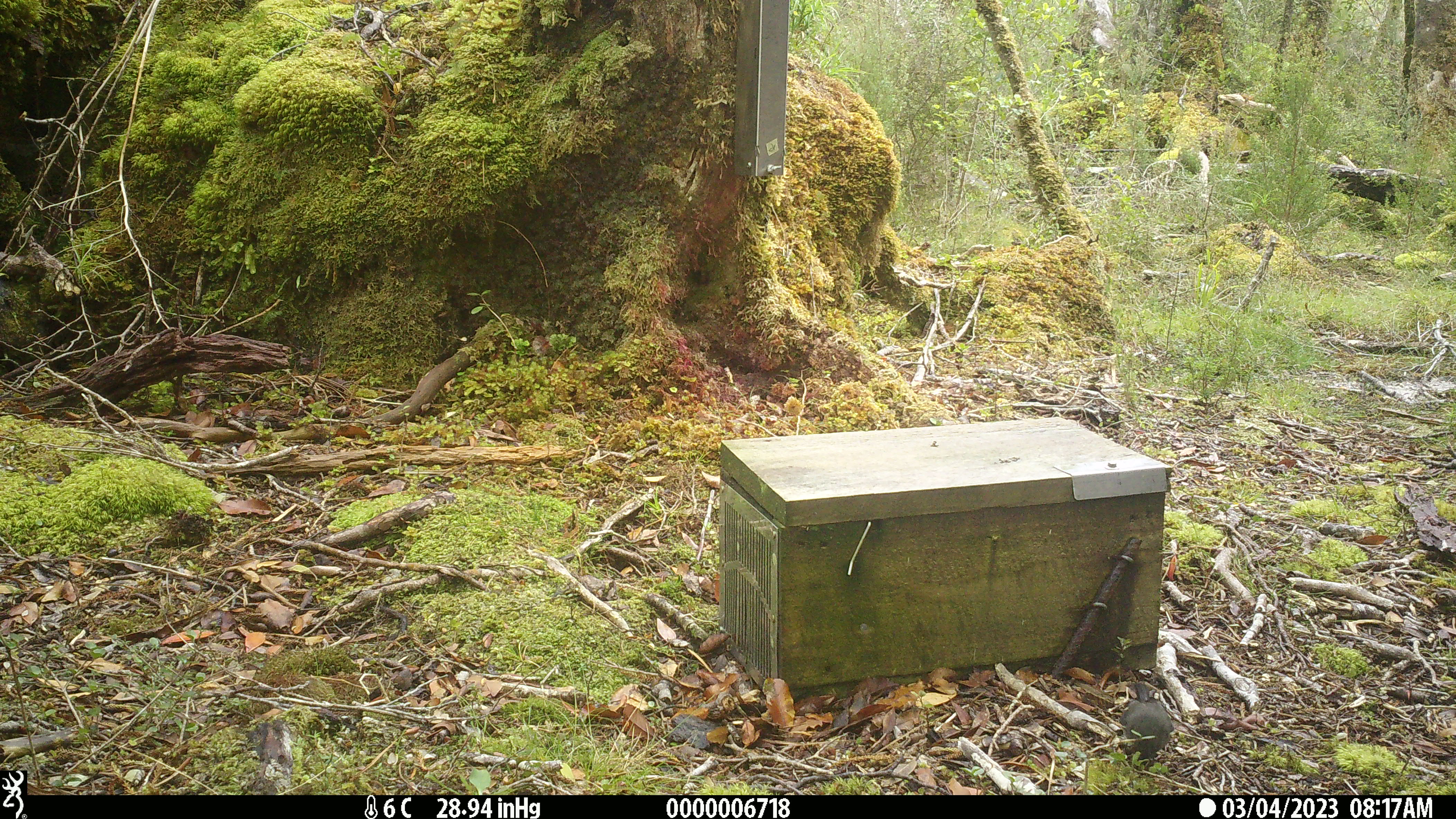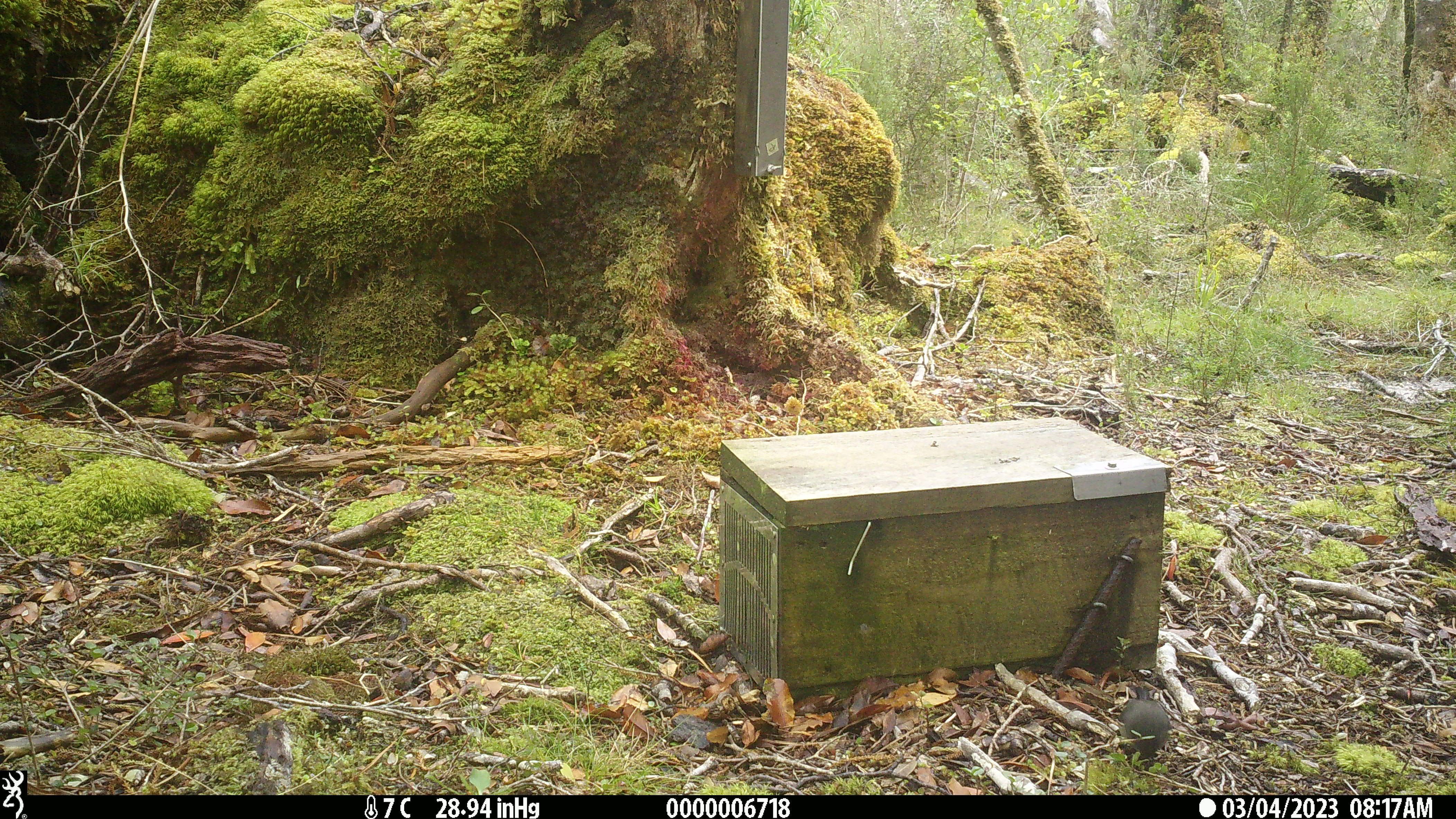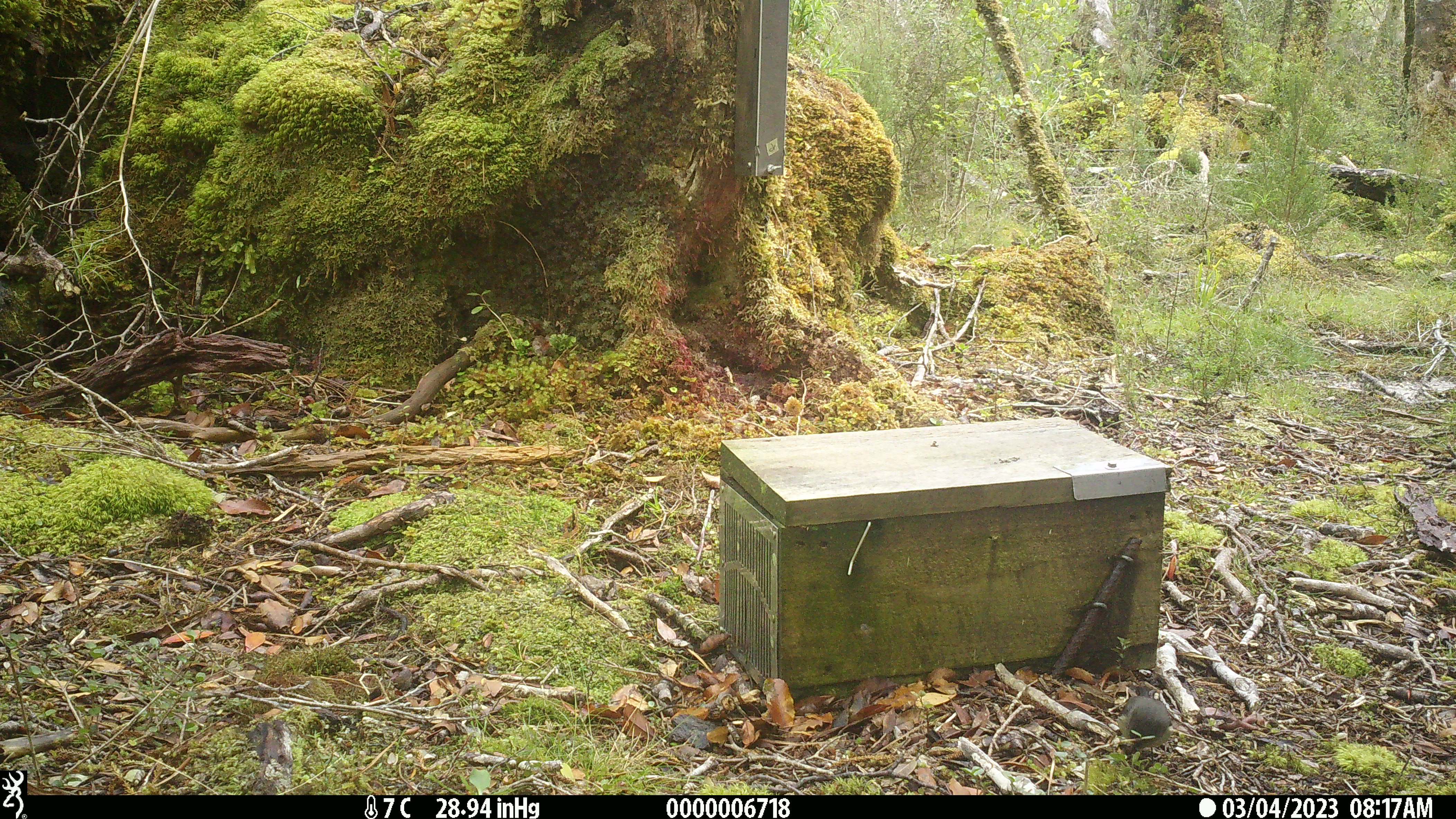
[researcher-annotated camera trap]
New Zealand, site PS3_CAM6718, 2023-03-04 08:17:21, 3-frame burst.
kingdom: Animalia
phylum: Chordata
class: Aves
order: Passeriformes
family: Petroicidae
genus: Petroica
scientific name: Petroica macrocephala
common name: tomtit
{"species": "tomtit (Petroica macrocephala)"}